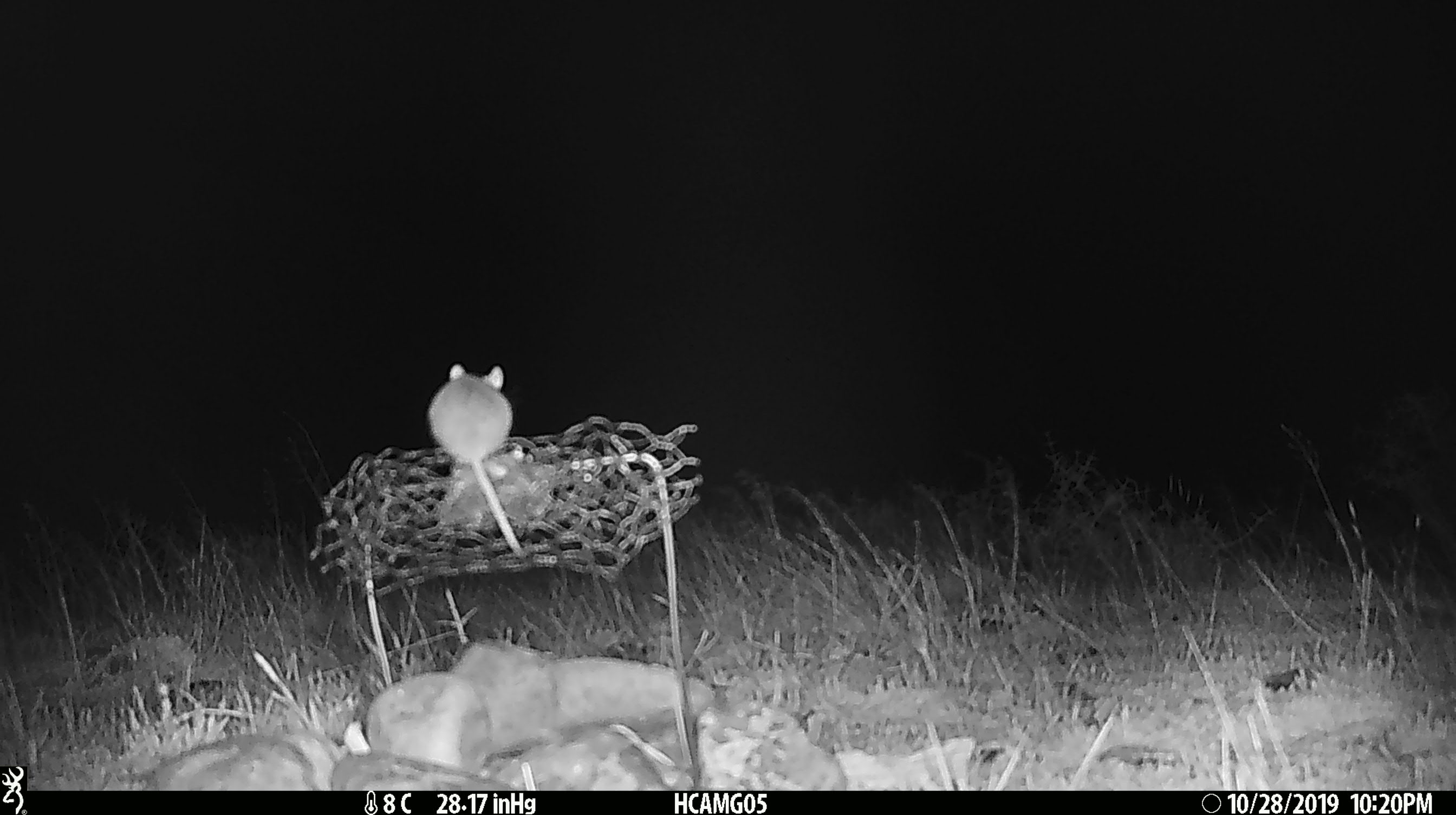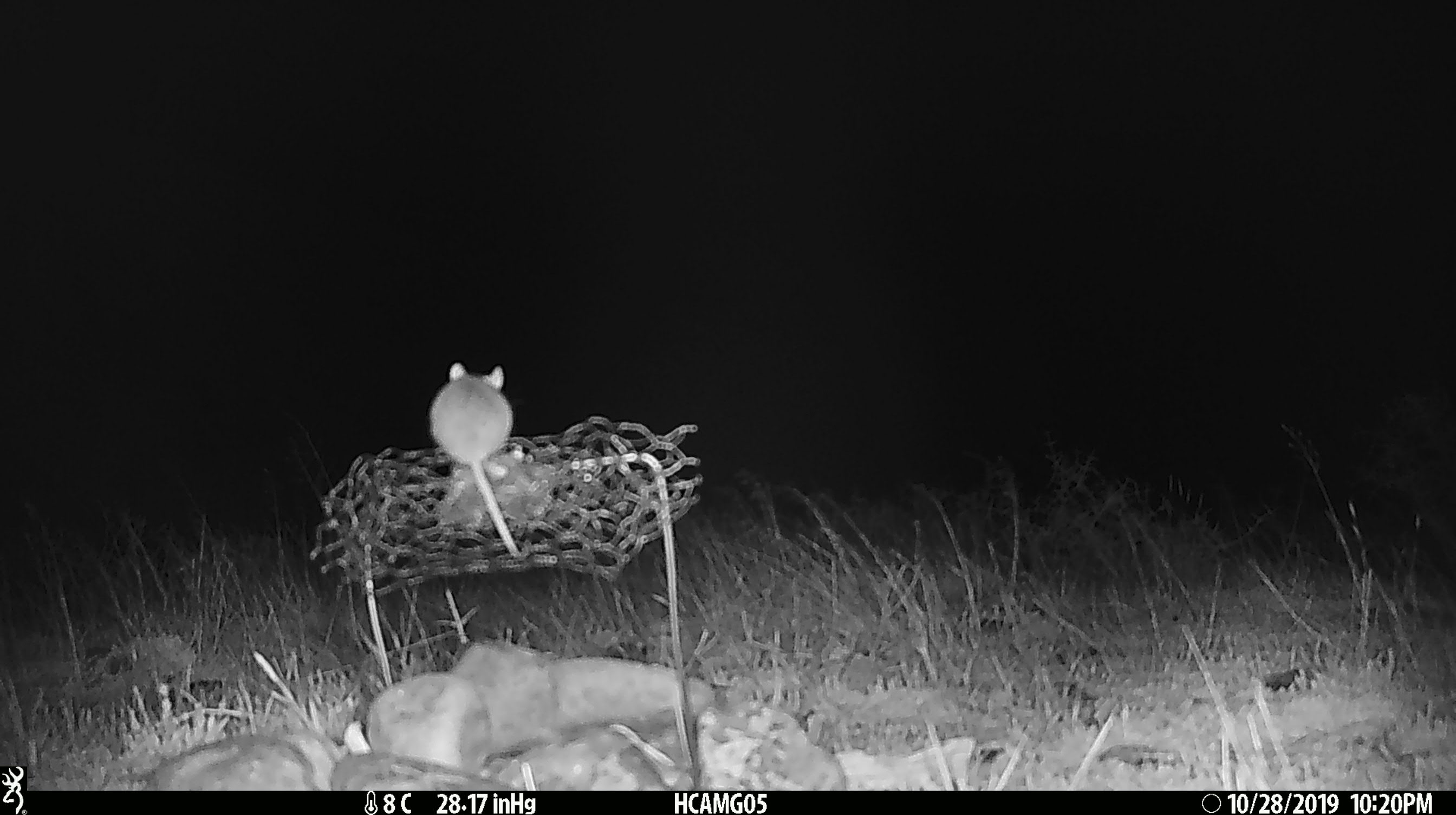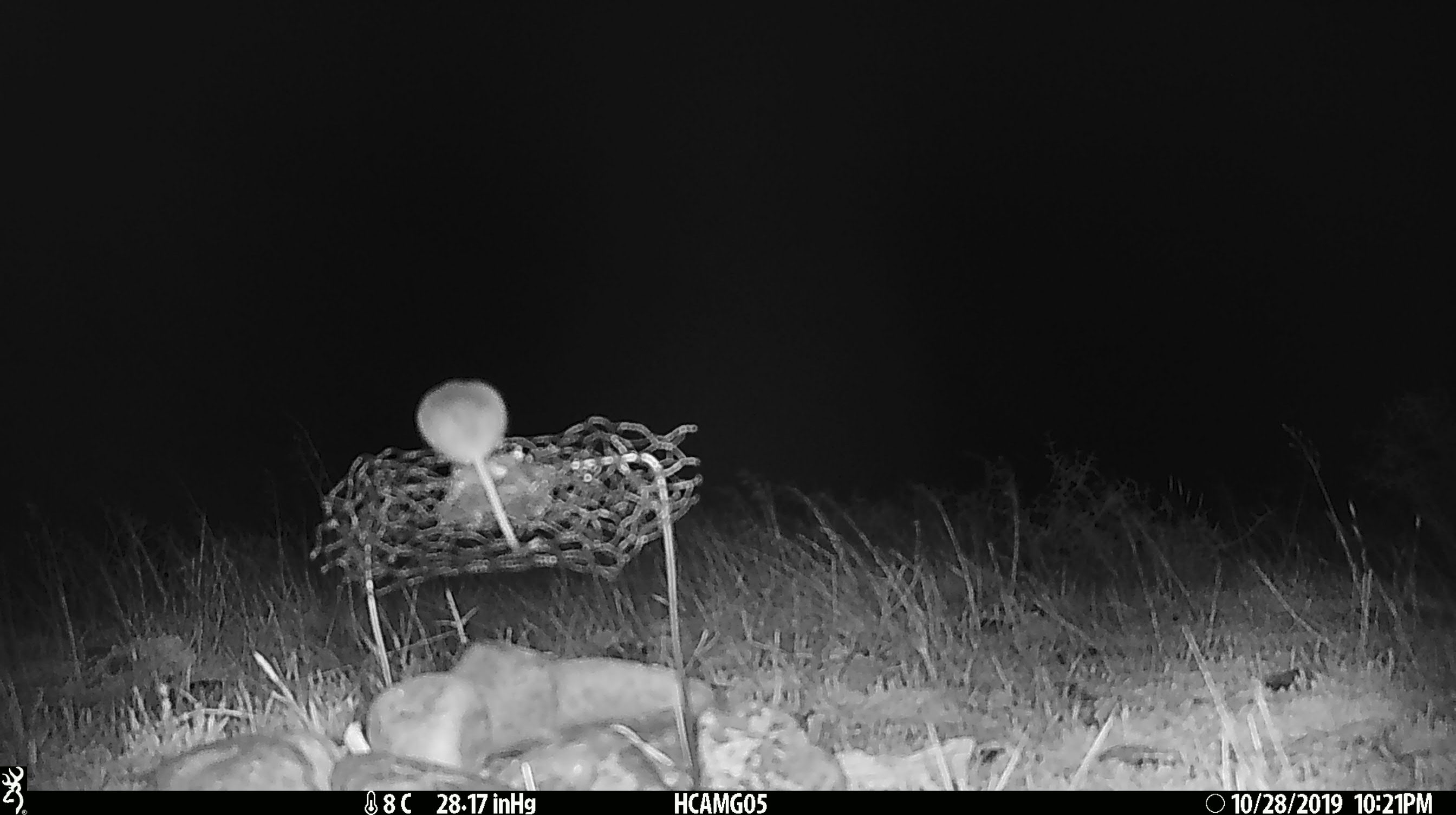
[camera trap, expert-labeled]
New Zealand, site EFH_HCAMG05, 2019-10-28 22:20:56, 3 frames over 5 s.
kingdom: Animalia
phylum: Chordata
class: Mammalia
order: Rodentia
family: Muridae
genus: Mus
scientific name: Mus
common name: mouse